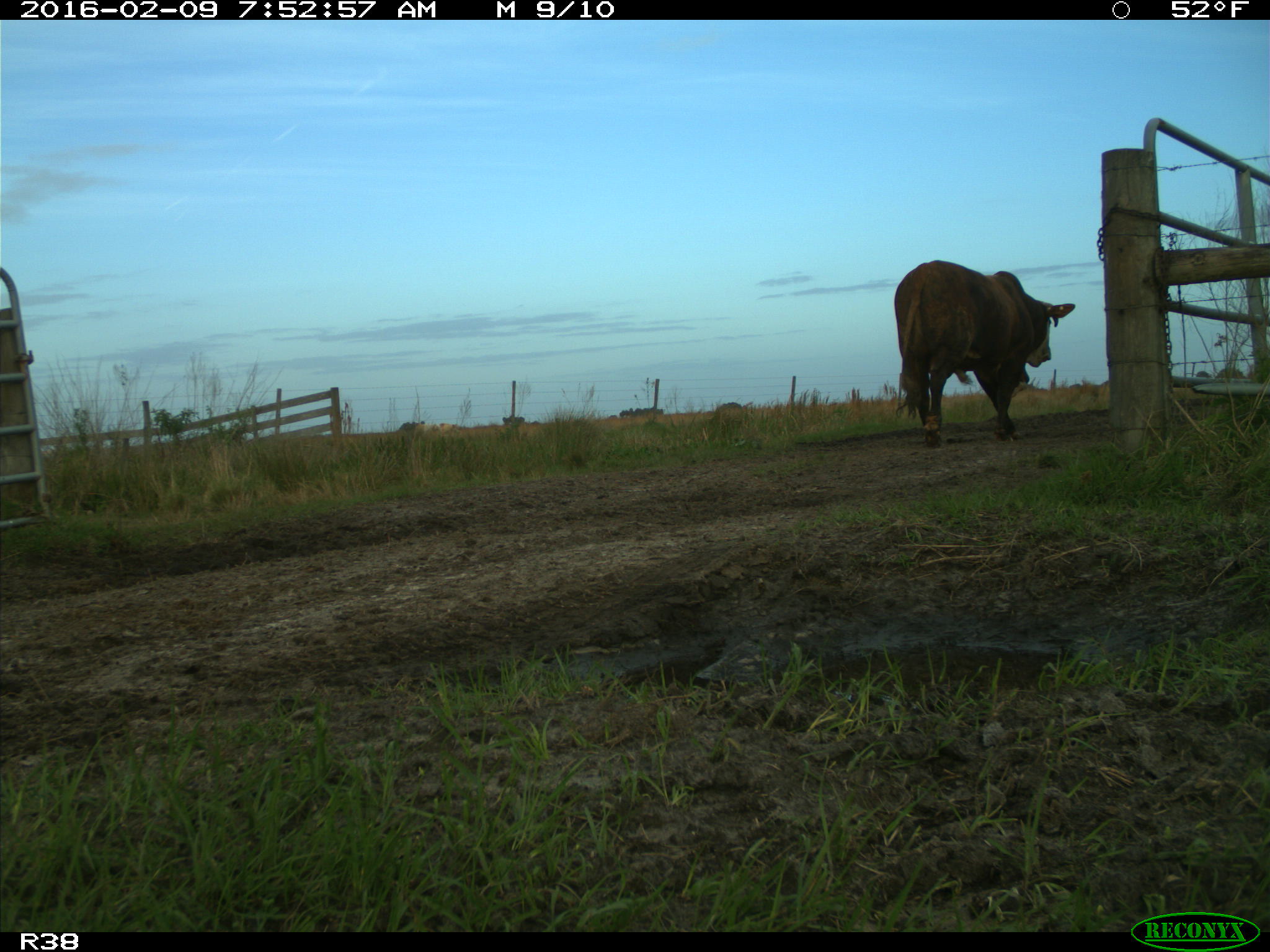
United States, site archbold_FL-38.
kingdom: Animalia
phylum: Chordata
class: Mammalia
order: Artiodactyla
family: Bovidae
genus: Bos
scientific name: Bos taurus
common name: domestic cow